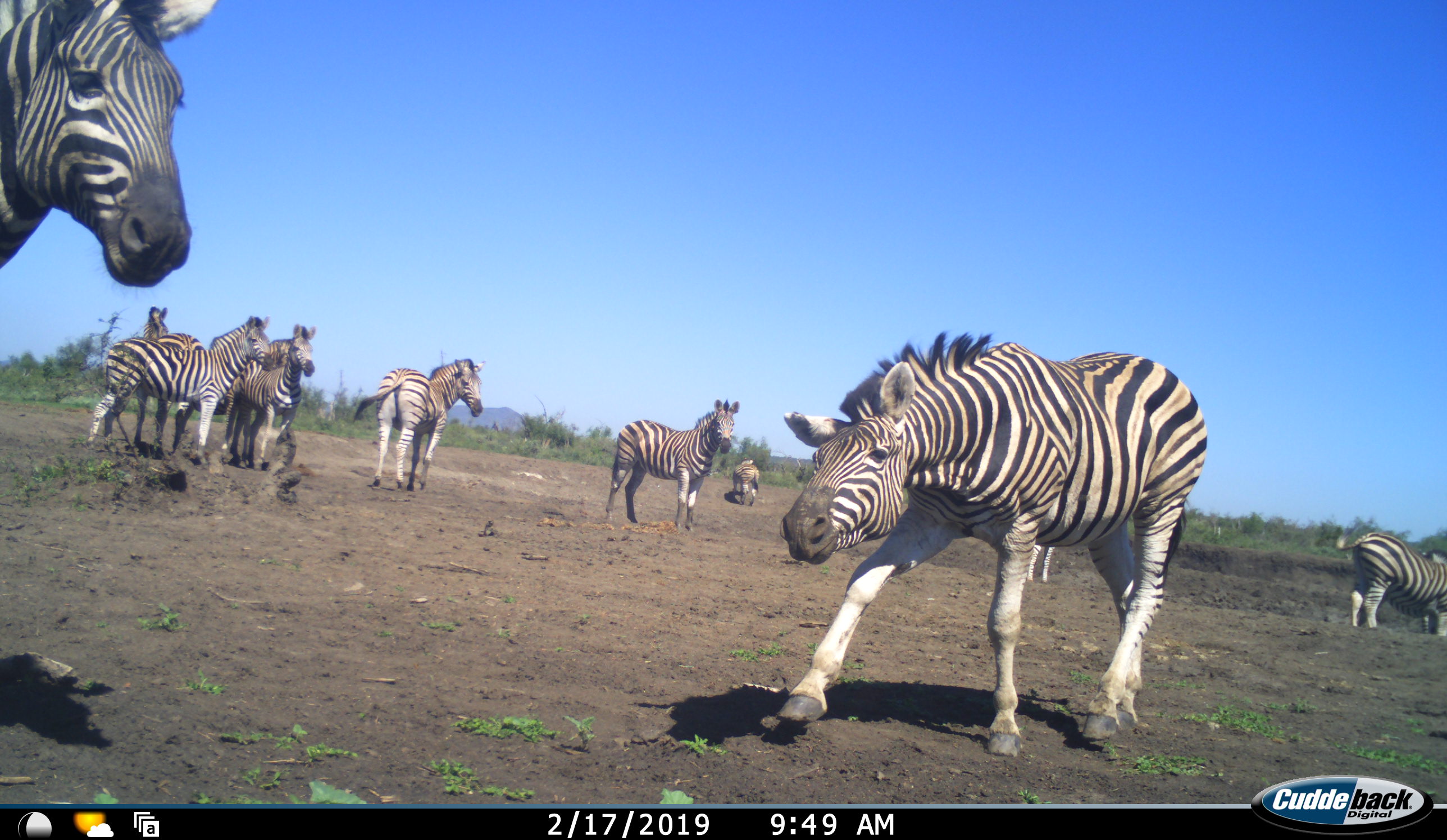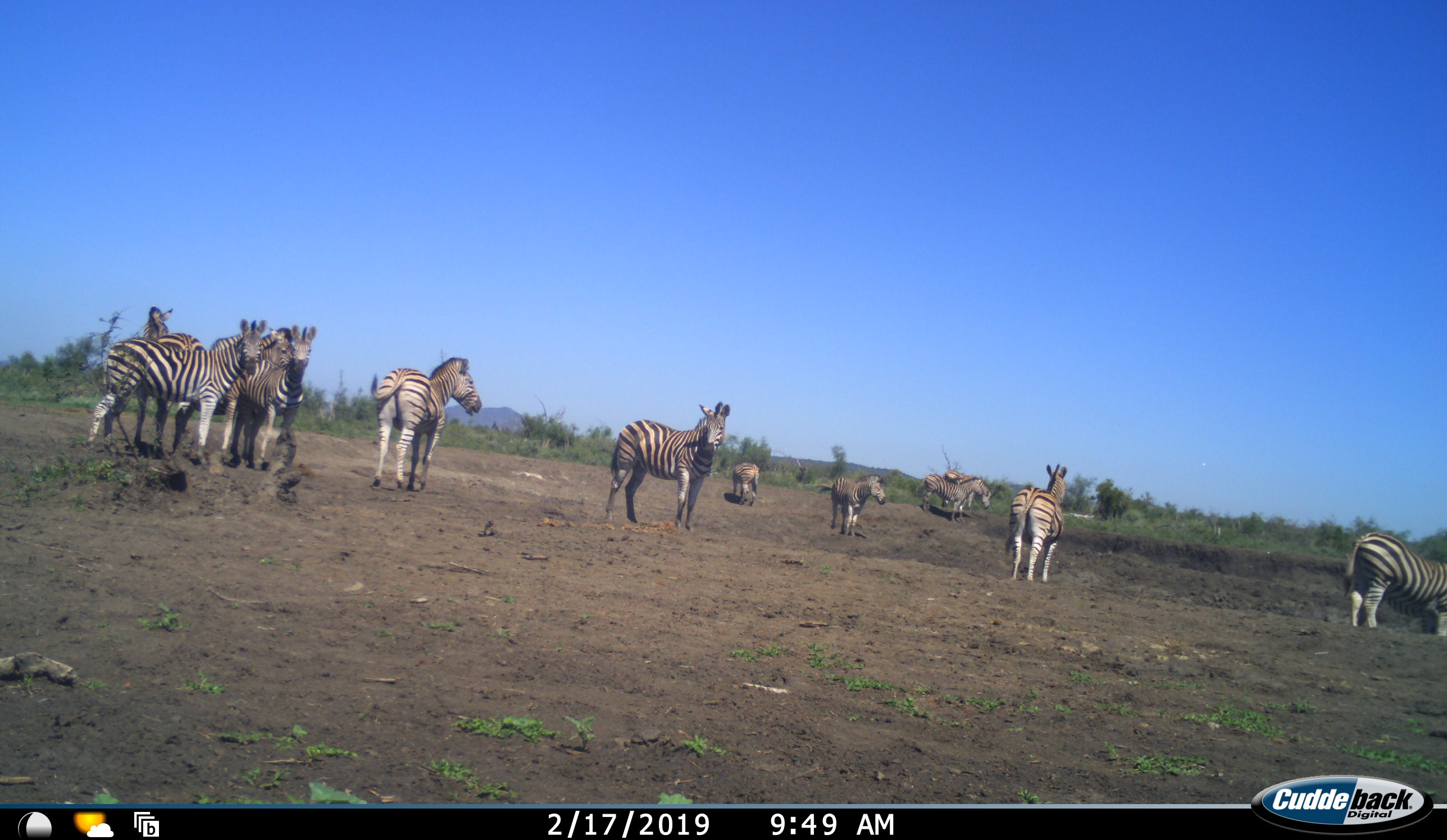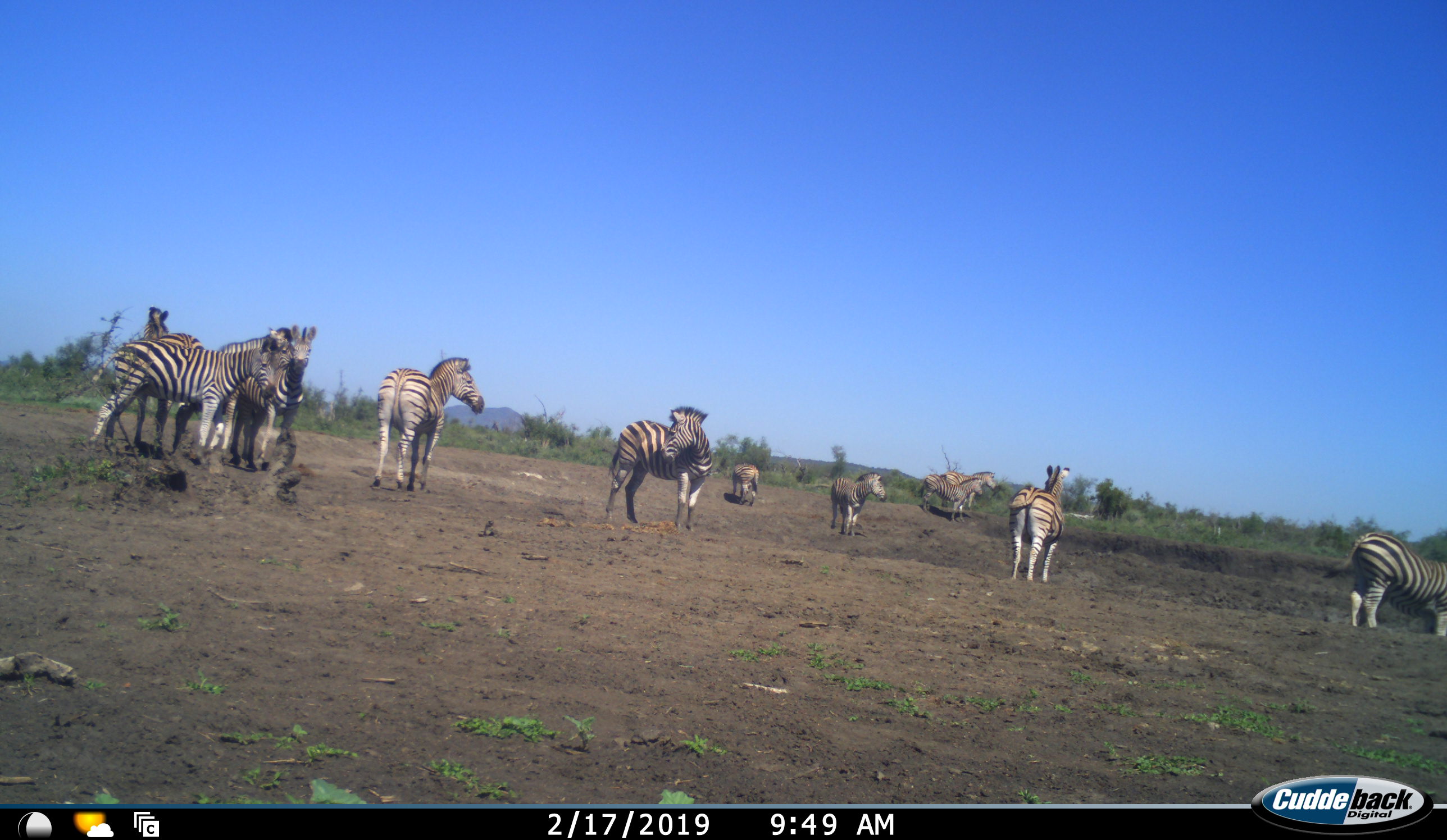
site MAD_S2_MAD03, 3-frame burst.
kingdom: Animalia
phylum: Chordata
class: Mammalia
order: Perissodactyla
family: Equidae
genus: Equus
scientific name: Equus quagga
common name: plains zebra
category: zebraplains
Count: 11-50.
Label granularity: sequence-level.